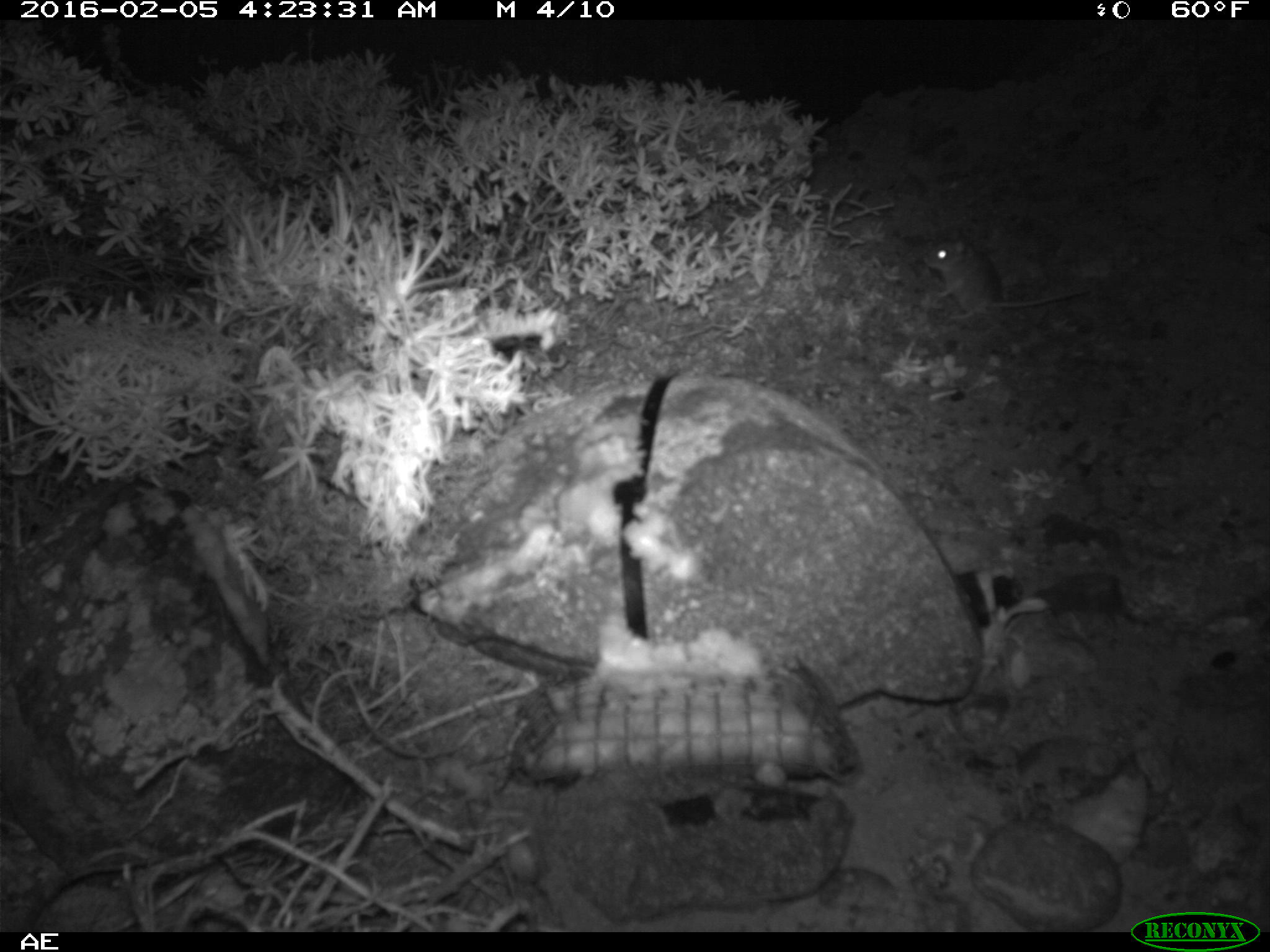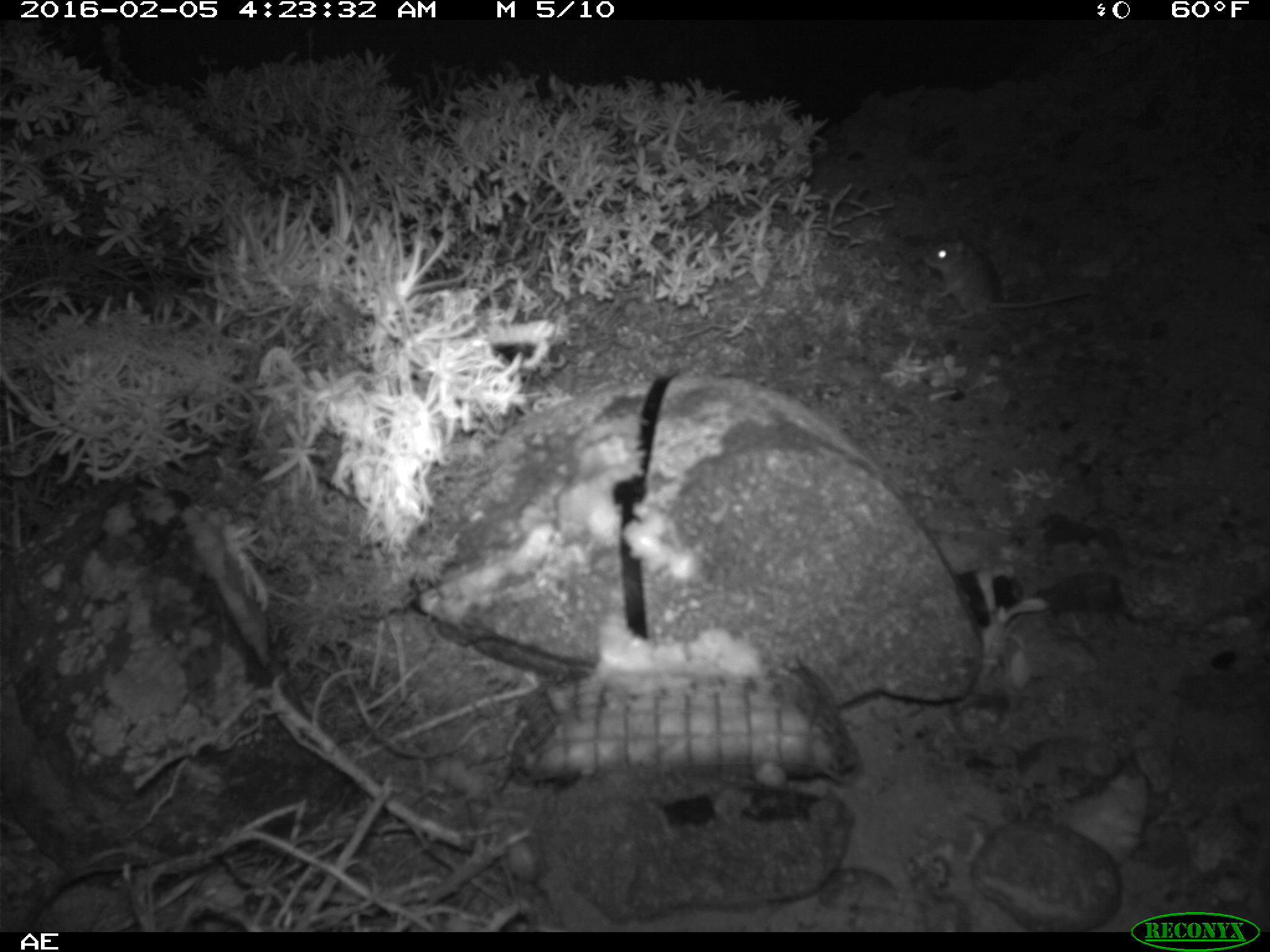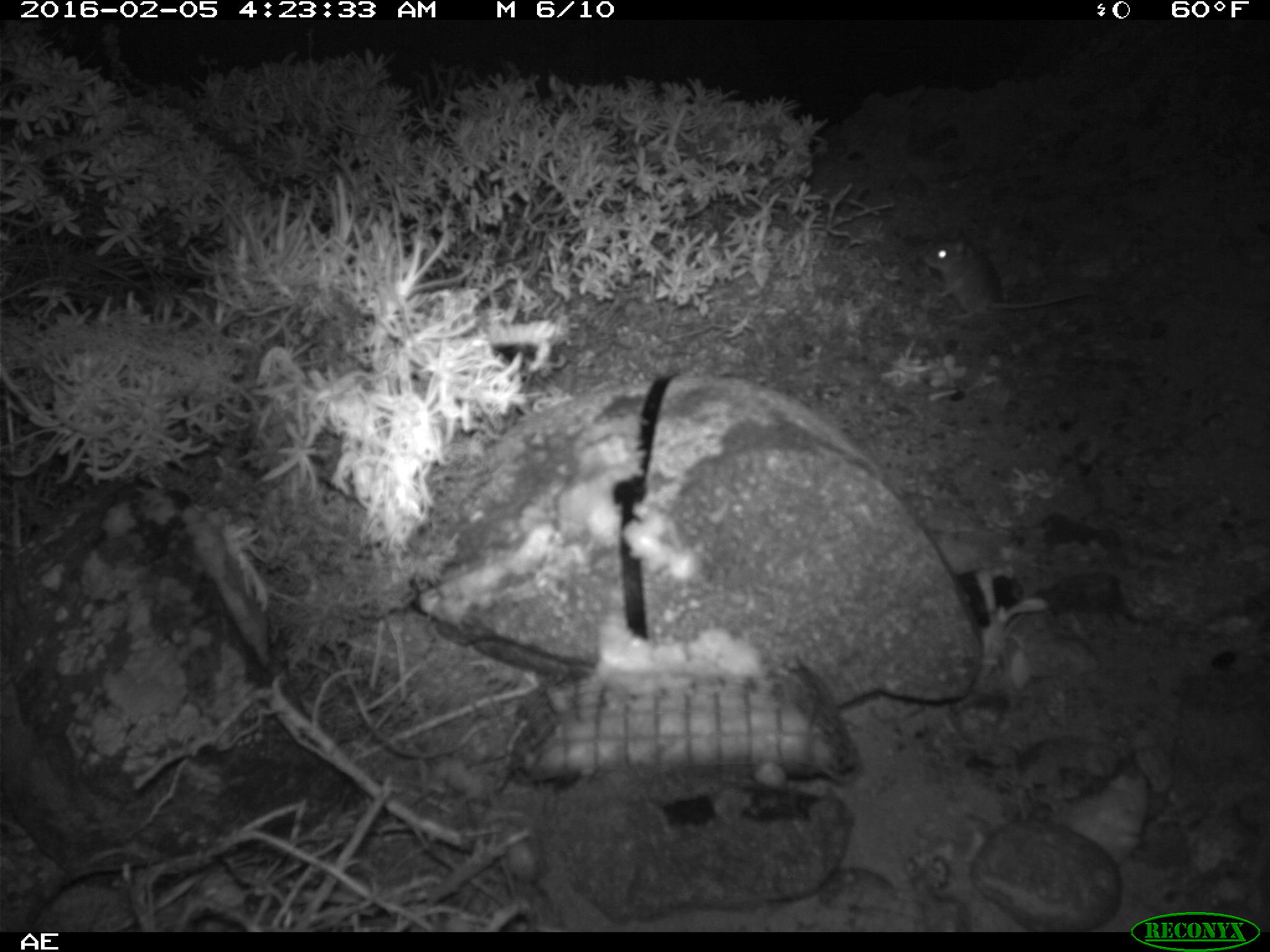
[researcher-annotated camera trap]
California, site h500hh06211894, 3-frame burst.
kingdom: Animalia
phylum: Chordata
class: Mammalia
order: Rodentia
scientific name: Rodentia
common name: rodent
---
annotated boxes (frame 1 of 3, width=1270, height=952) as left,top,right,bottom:
rodent: 923,238,1087,319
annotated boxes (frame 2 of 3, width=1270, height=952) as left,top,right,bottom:
rodent: 920,235,1094,320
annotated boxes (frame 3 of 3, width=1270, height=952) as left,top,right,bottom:
rodent: 923,226,1096,322